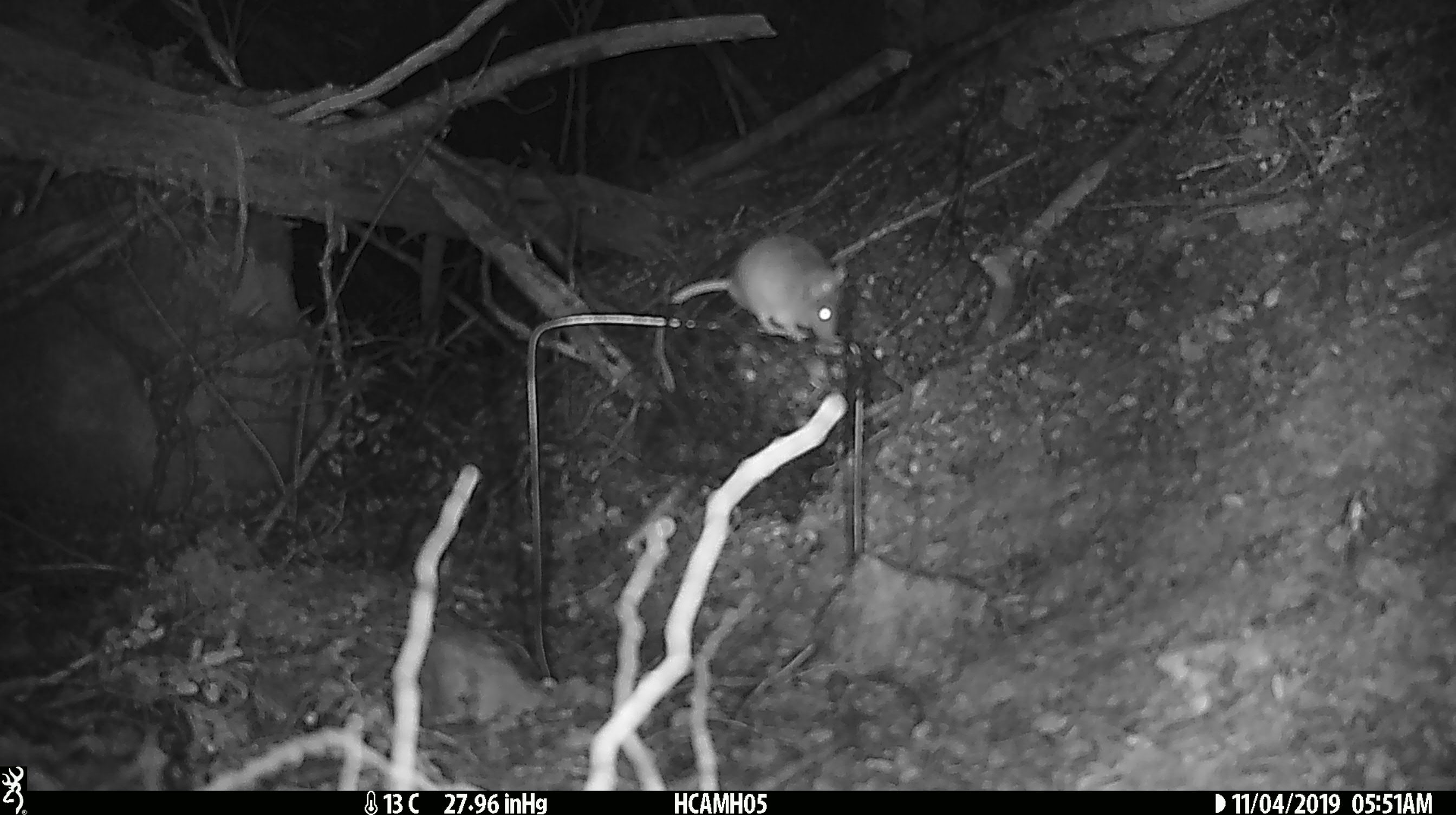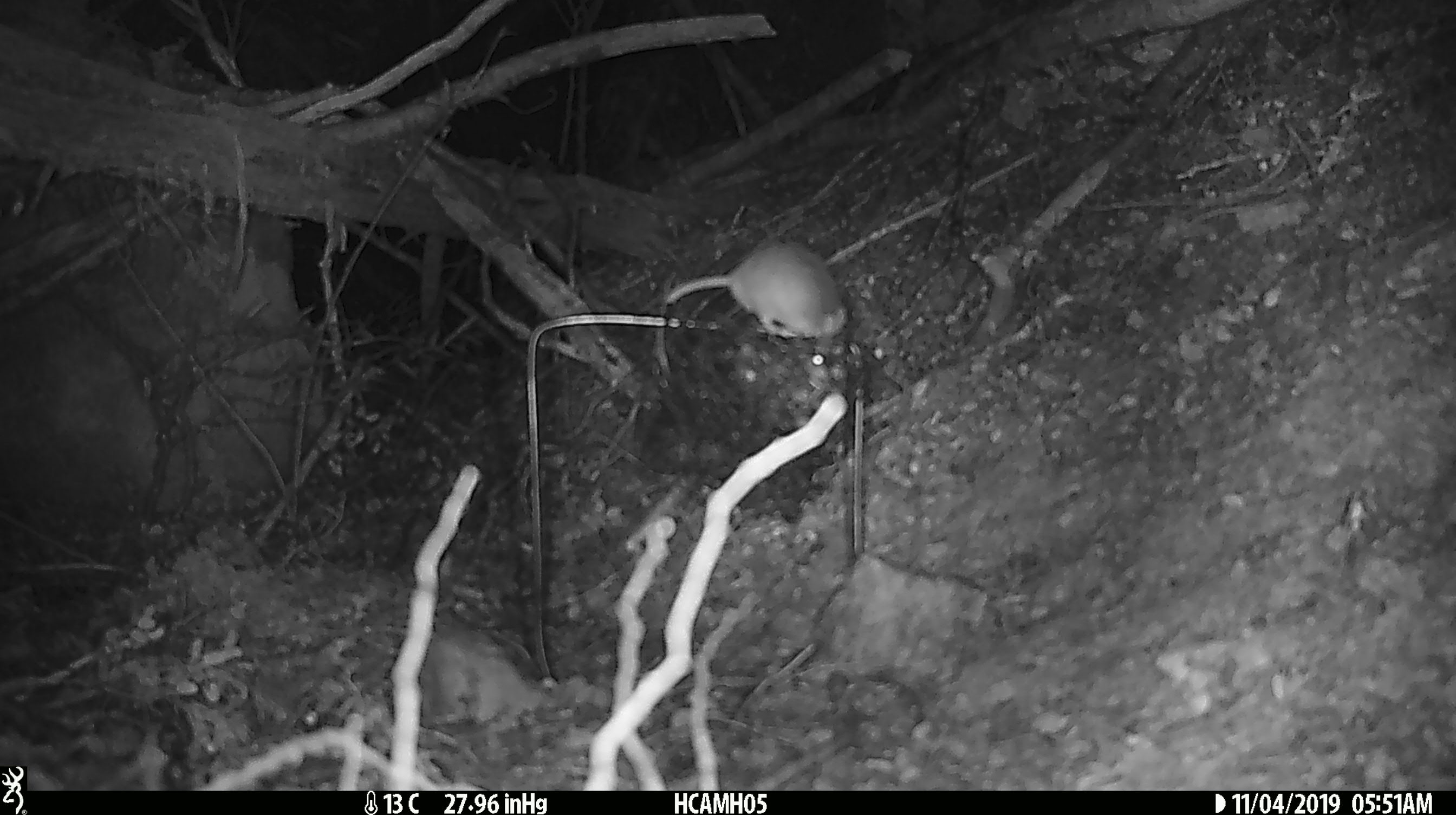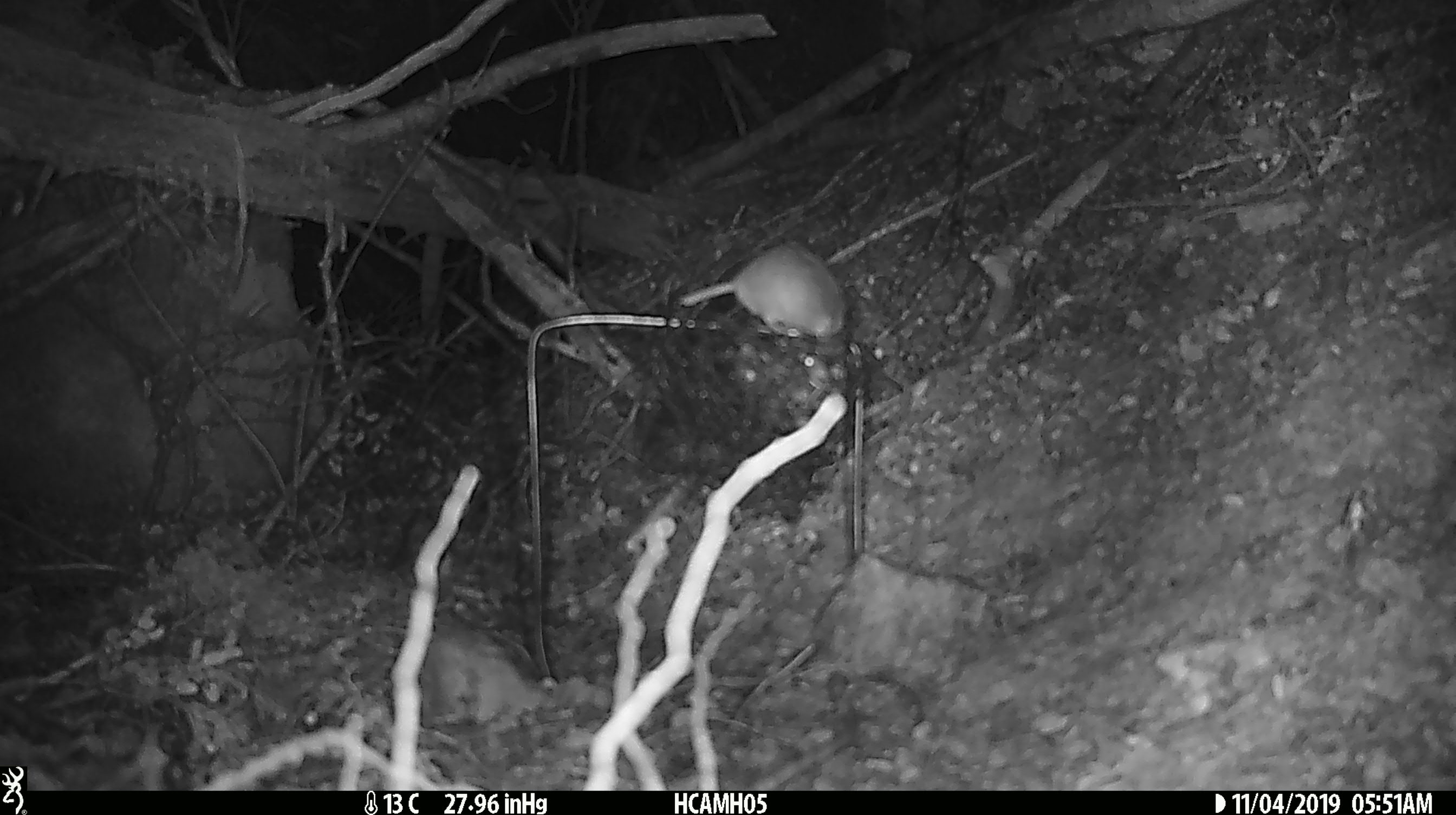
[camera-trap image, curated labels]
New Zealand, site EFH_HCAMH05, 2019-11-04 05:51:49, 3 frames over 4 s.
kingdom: Animalia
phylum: Chordata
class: Mammalia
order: Rodentia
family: Muridae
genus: Mus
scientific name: Mus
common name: mouse